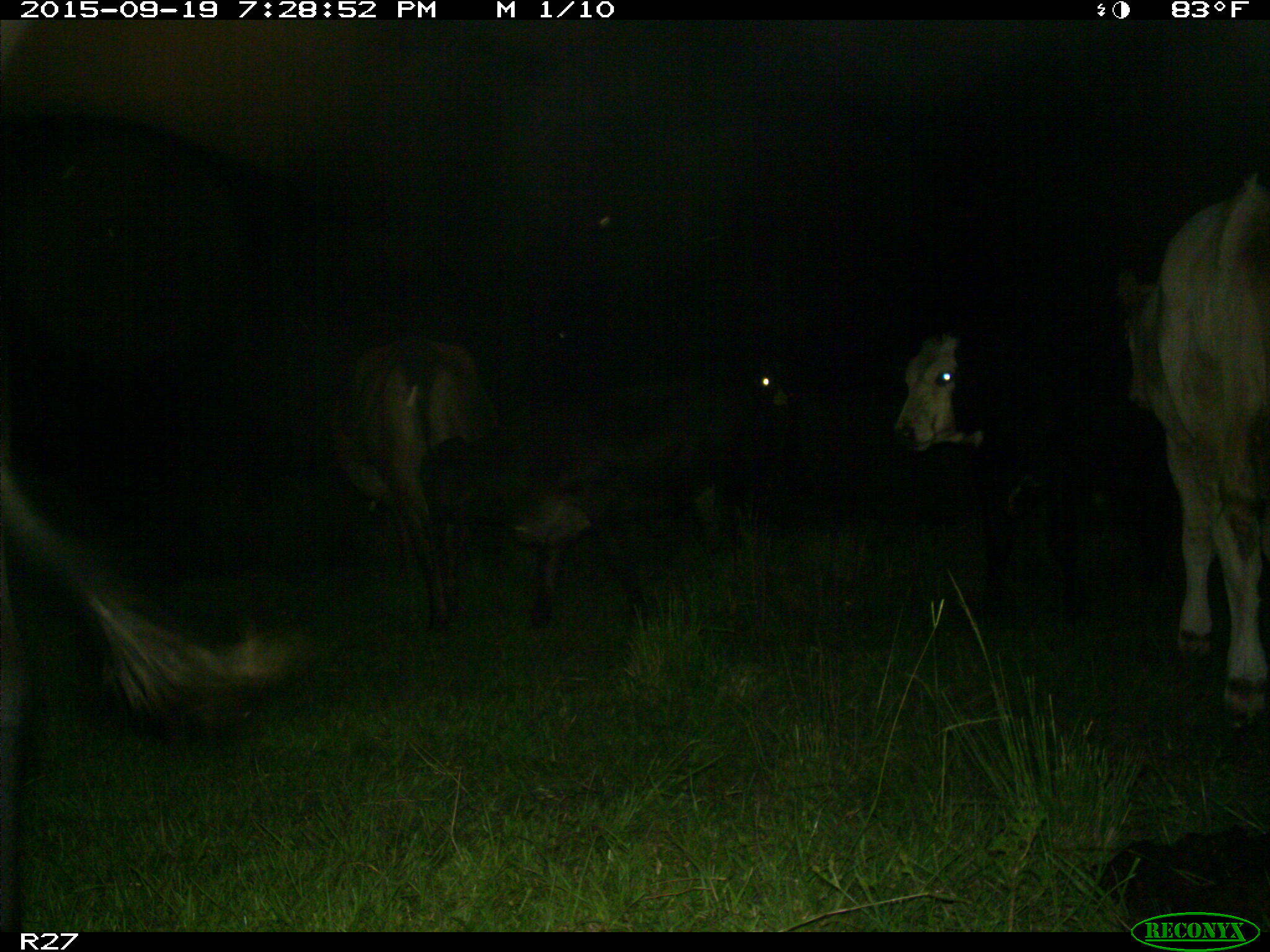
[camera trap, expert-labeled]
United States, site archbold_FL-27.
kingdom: Animalia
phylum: Chordata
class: Mammalia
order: Artiodactyla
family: Bovidae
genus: Bos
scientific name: Bos taurus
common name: domestic cow